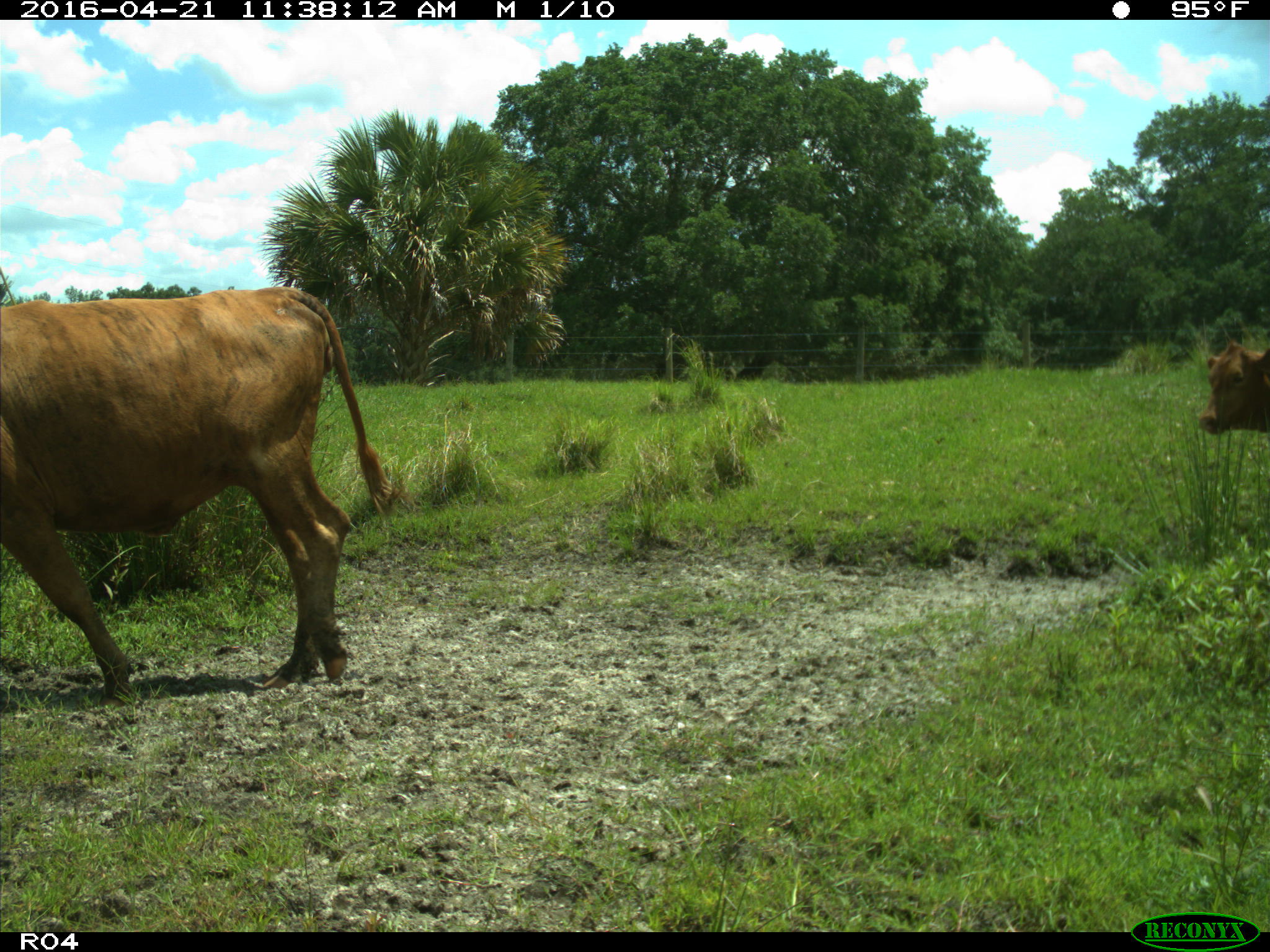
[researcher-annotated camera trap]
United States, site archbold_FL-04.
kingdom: Animalia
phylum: Chordata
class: Mammalia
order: Artiodactyla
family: Bovidae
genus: Bos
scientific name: Bos taurus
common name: domestic cow